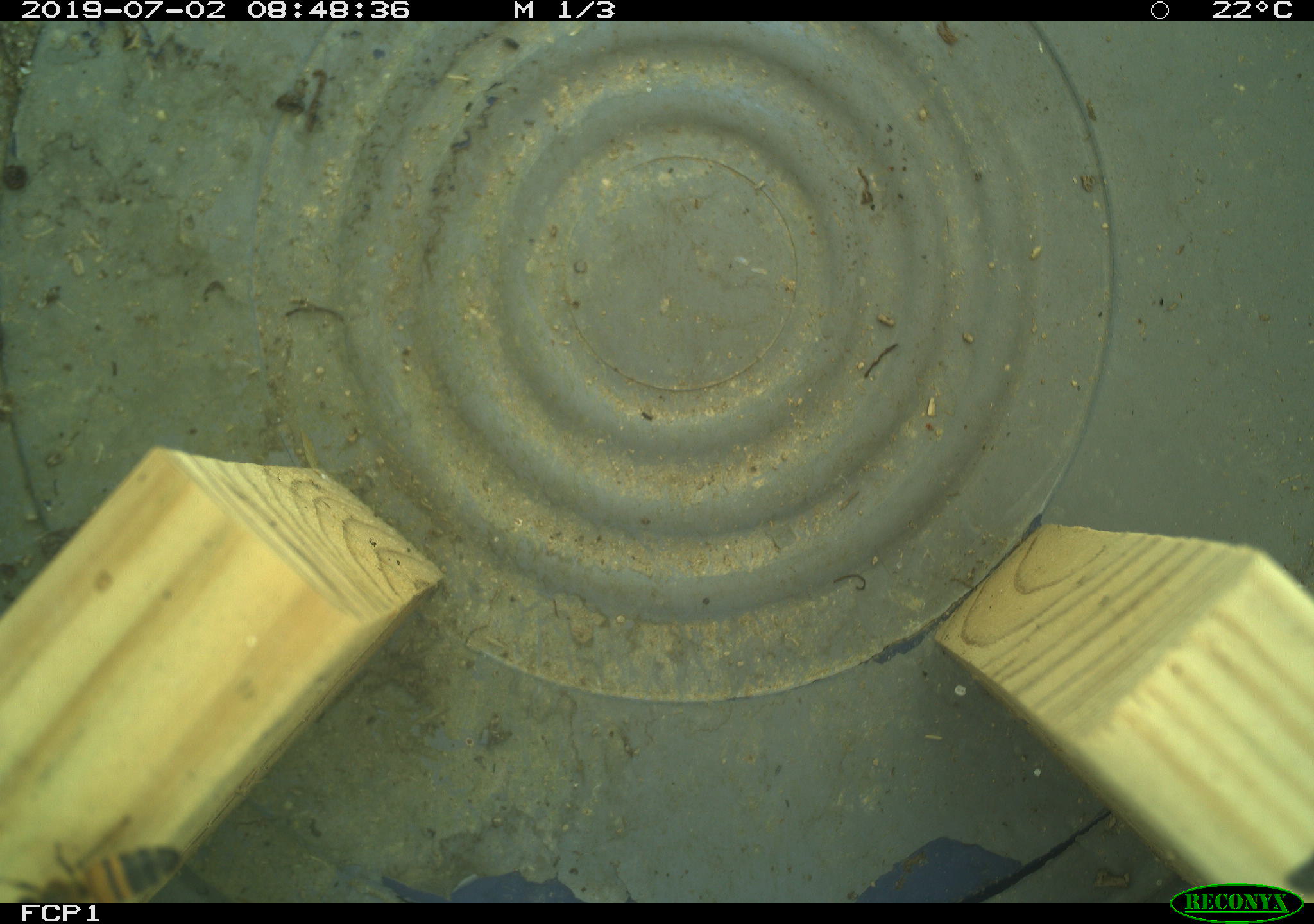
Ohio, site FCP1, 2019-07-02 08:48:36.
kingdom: Animalia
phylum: Chordata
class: Reptilia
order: Squamata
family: Scincidae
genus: Plestiodon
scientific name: Plestiodon fasciatus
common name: common five-lined skink